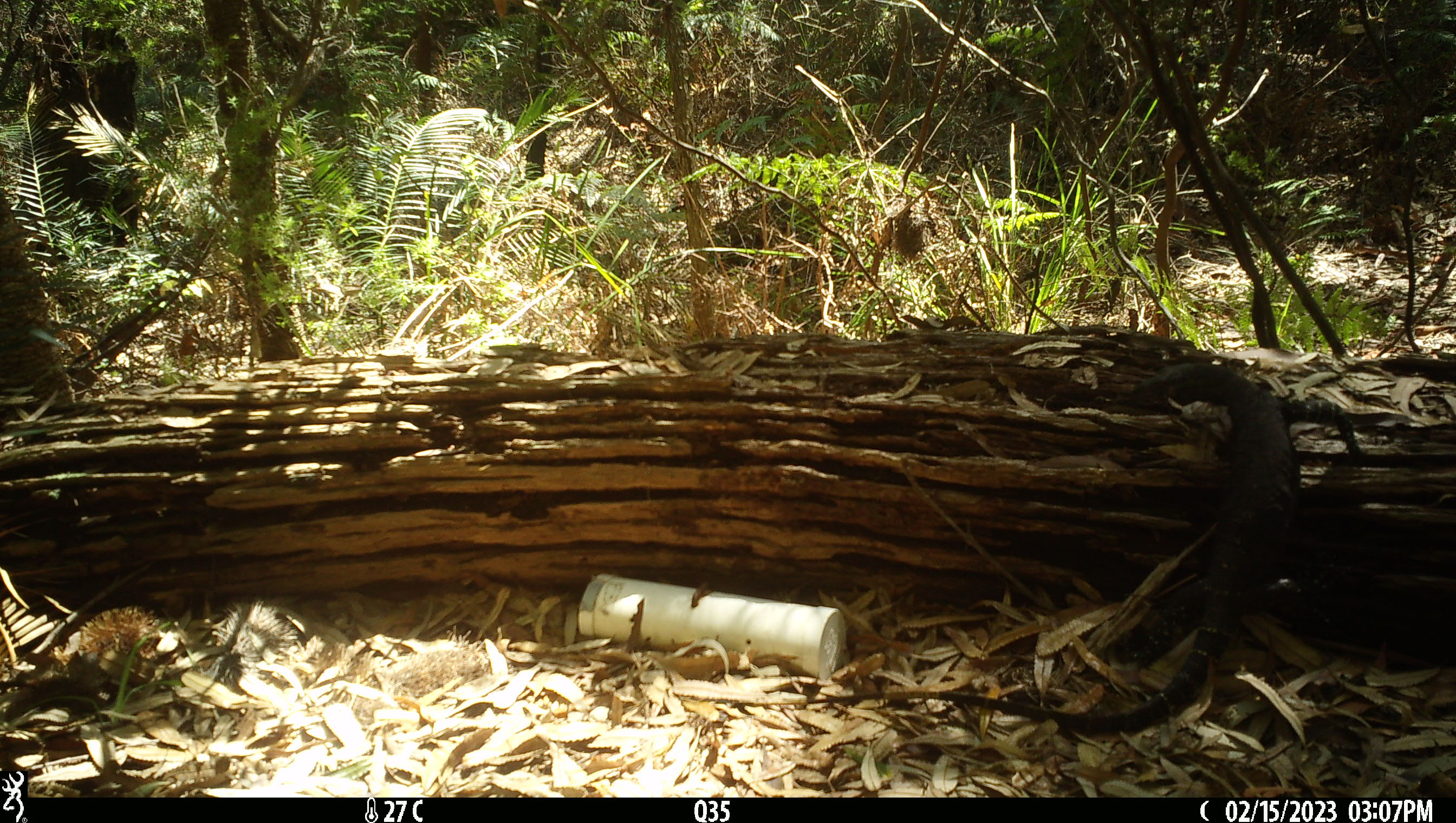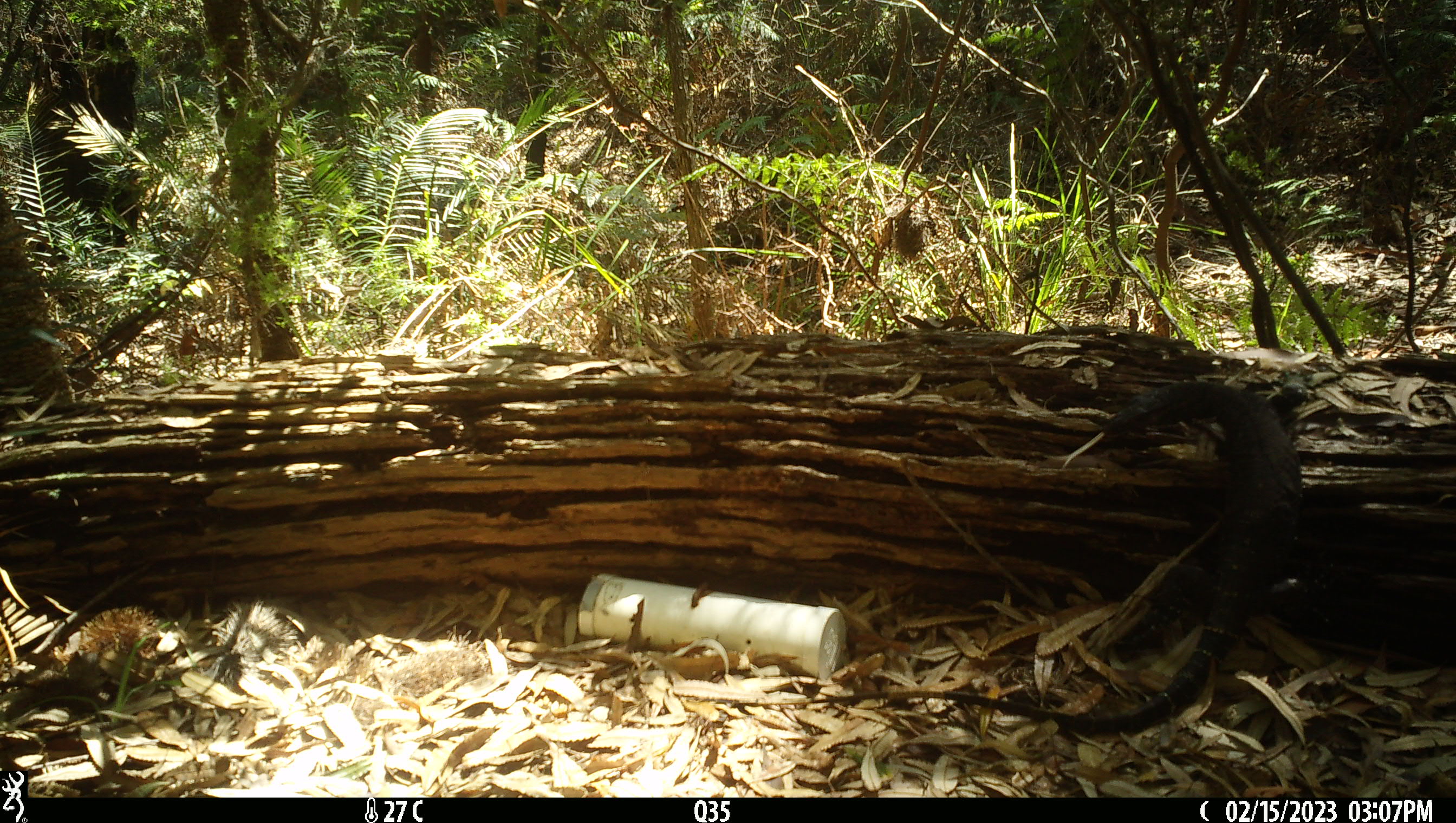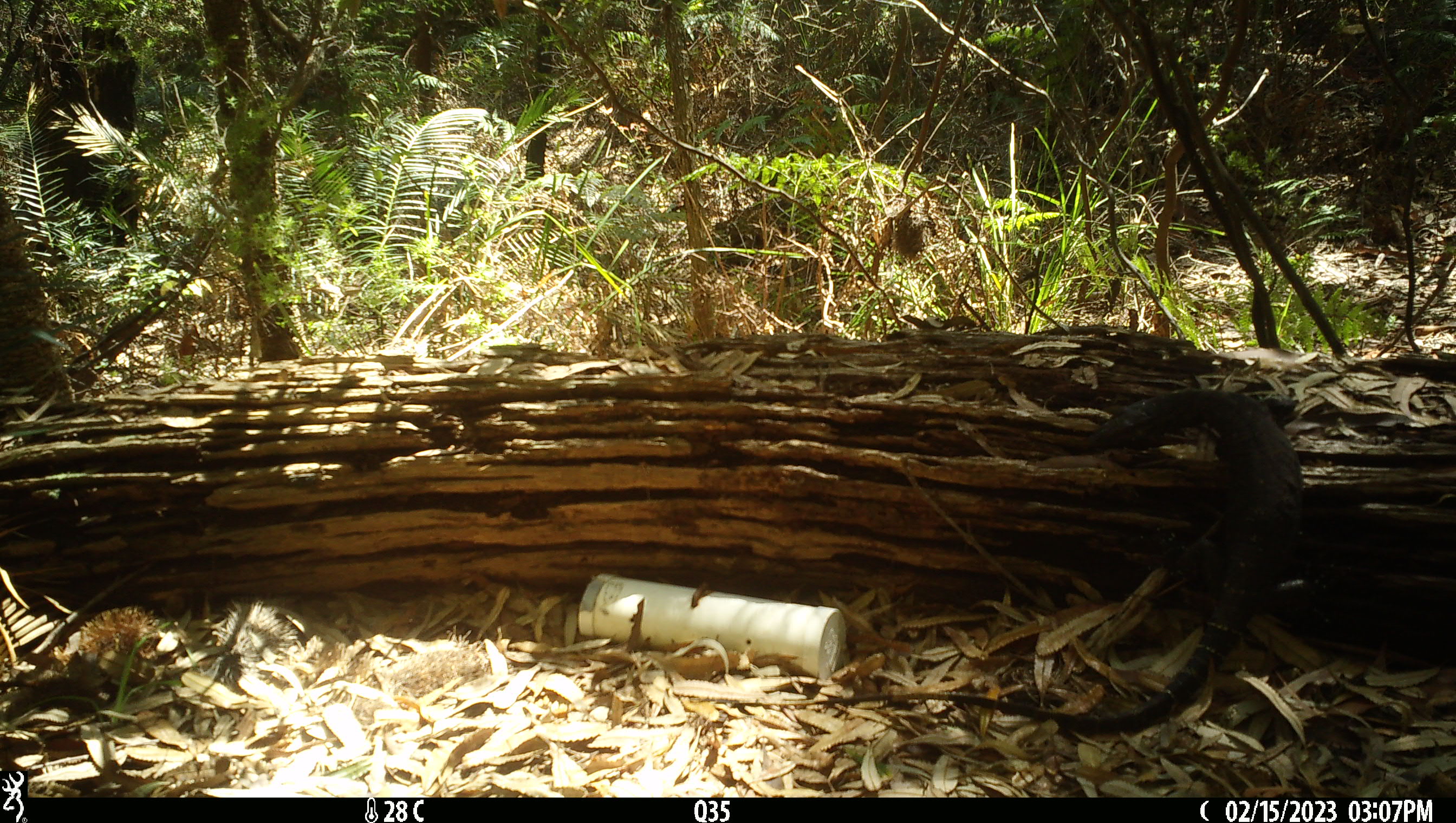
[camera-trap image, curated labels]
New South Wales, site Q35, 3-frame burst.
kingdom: Animalia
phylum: Chordata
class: Reptilia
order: Squamata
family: Varanidae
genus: Varanus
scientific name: Varanus varius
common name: lace monitor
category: goanna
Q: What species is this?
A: Goanna (lace monitor) (Varanus varius).